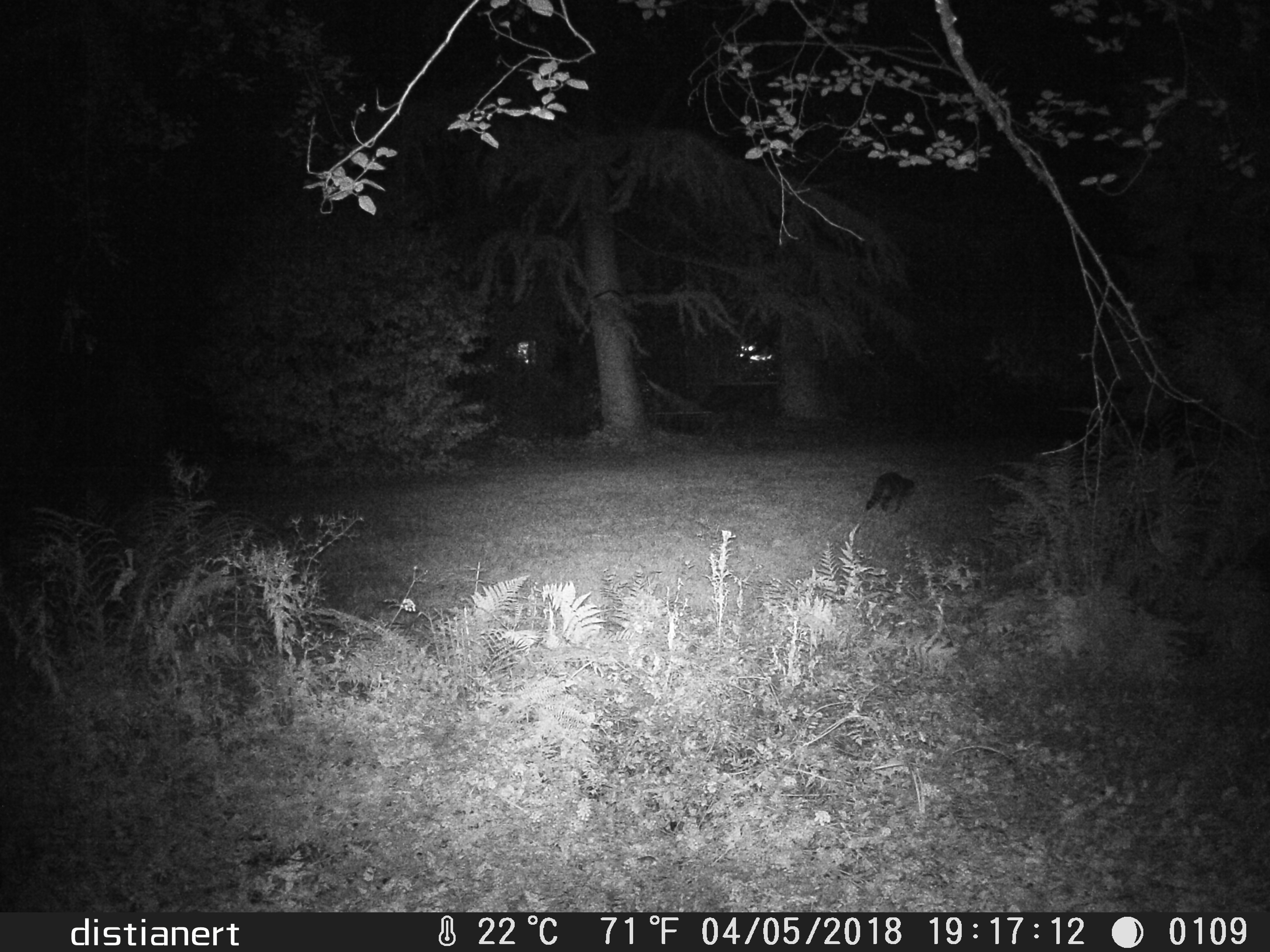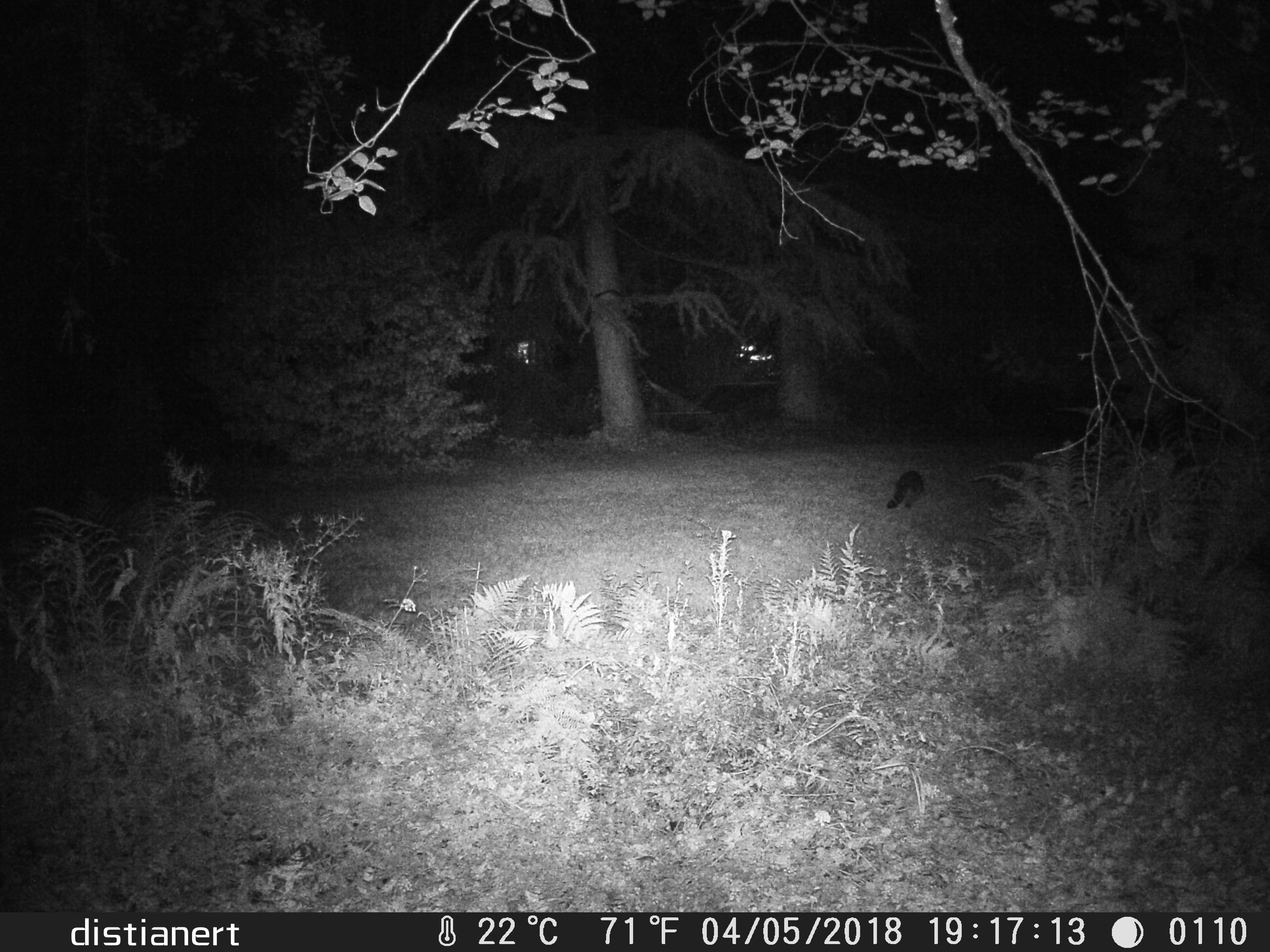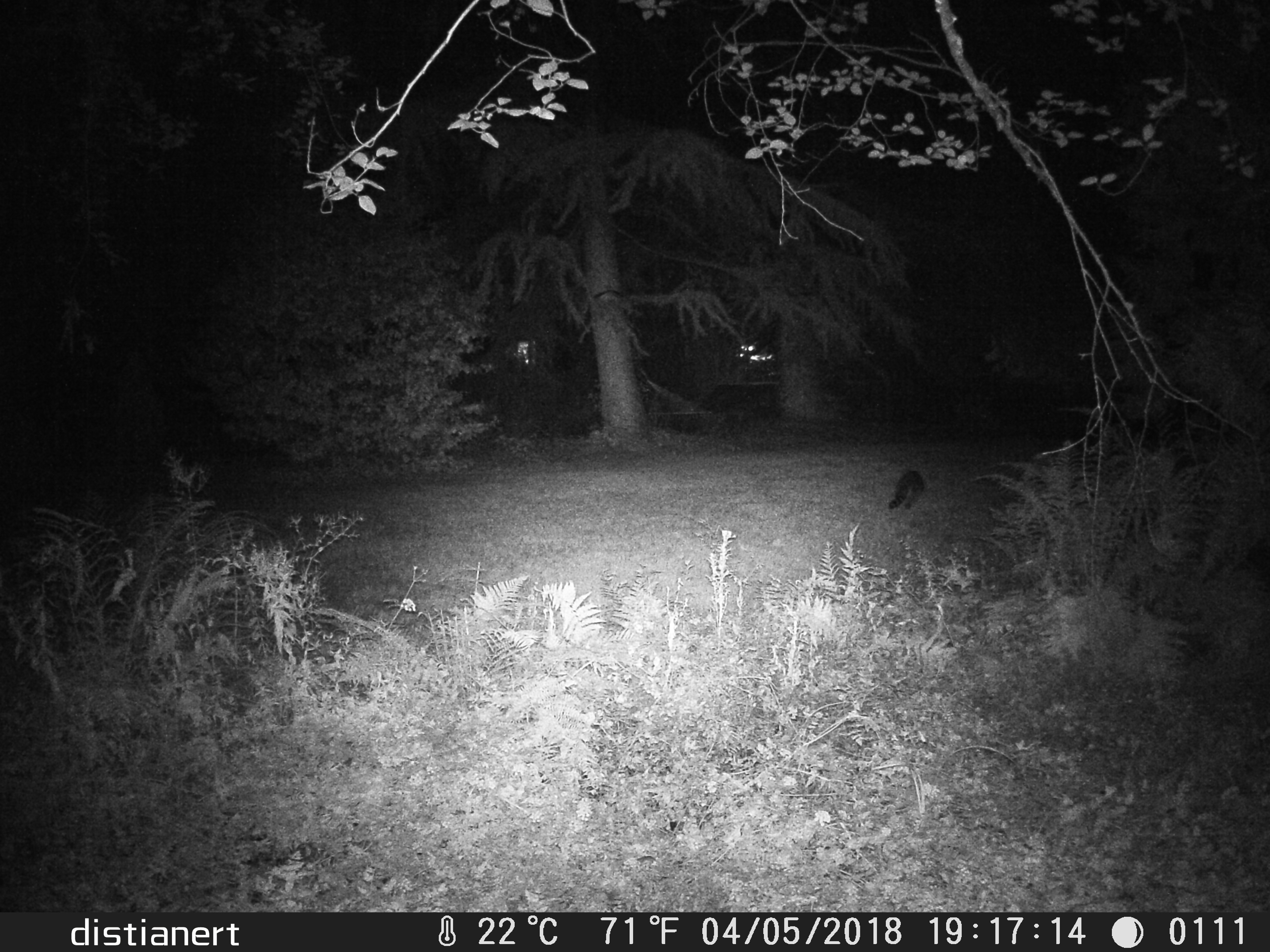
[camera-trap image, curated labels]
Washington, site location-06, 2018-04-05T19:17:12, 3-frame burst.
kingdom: Animalia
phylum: Chordata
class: Mammalia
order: Carnivora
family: Procyonidae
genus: Procyon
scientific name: Procyon lotor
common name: common raccoon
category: raccoon